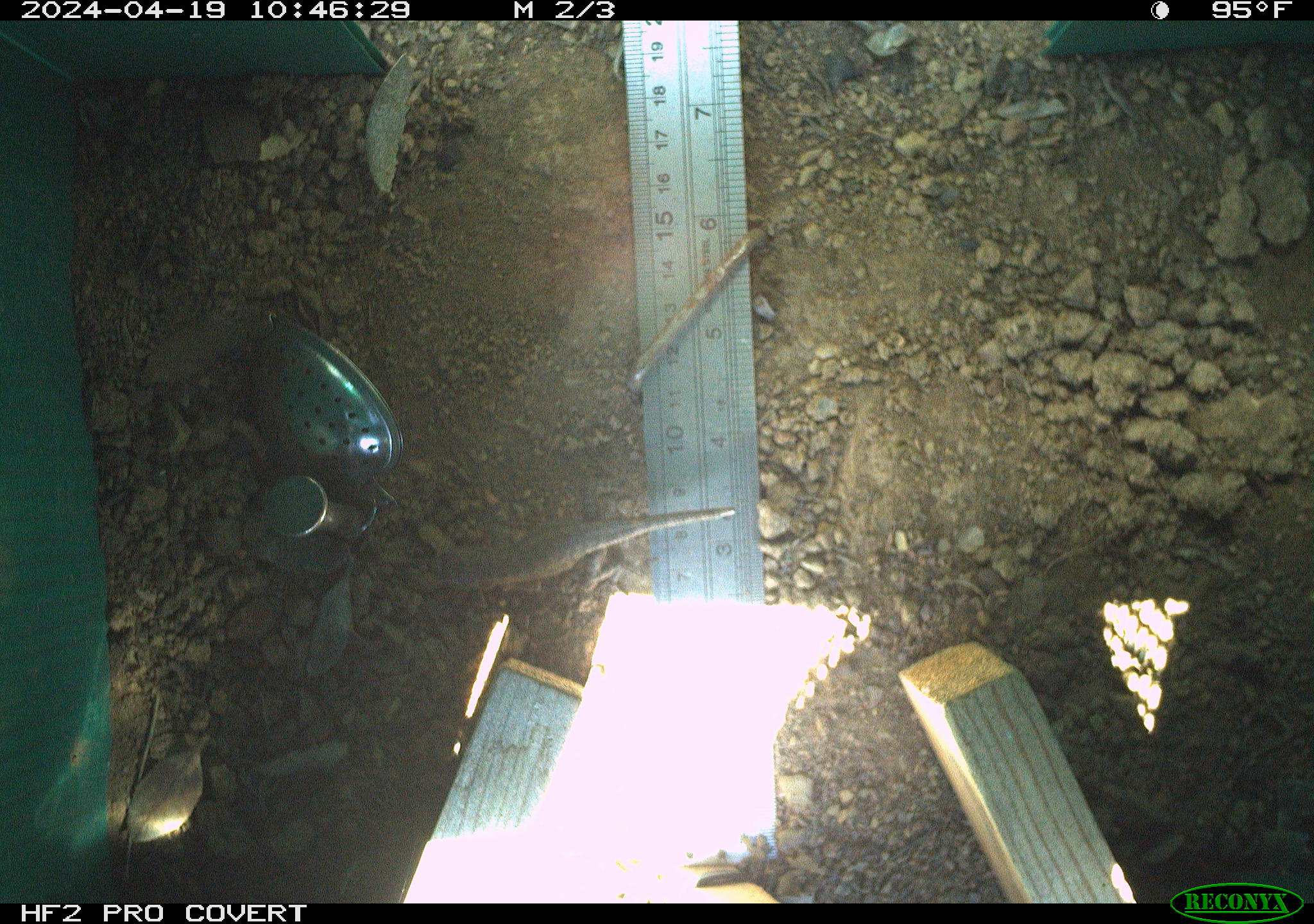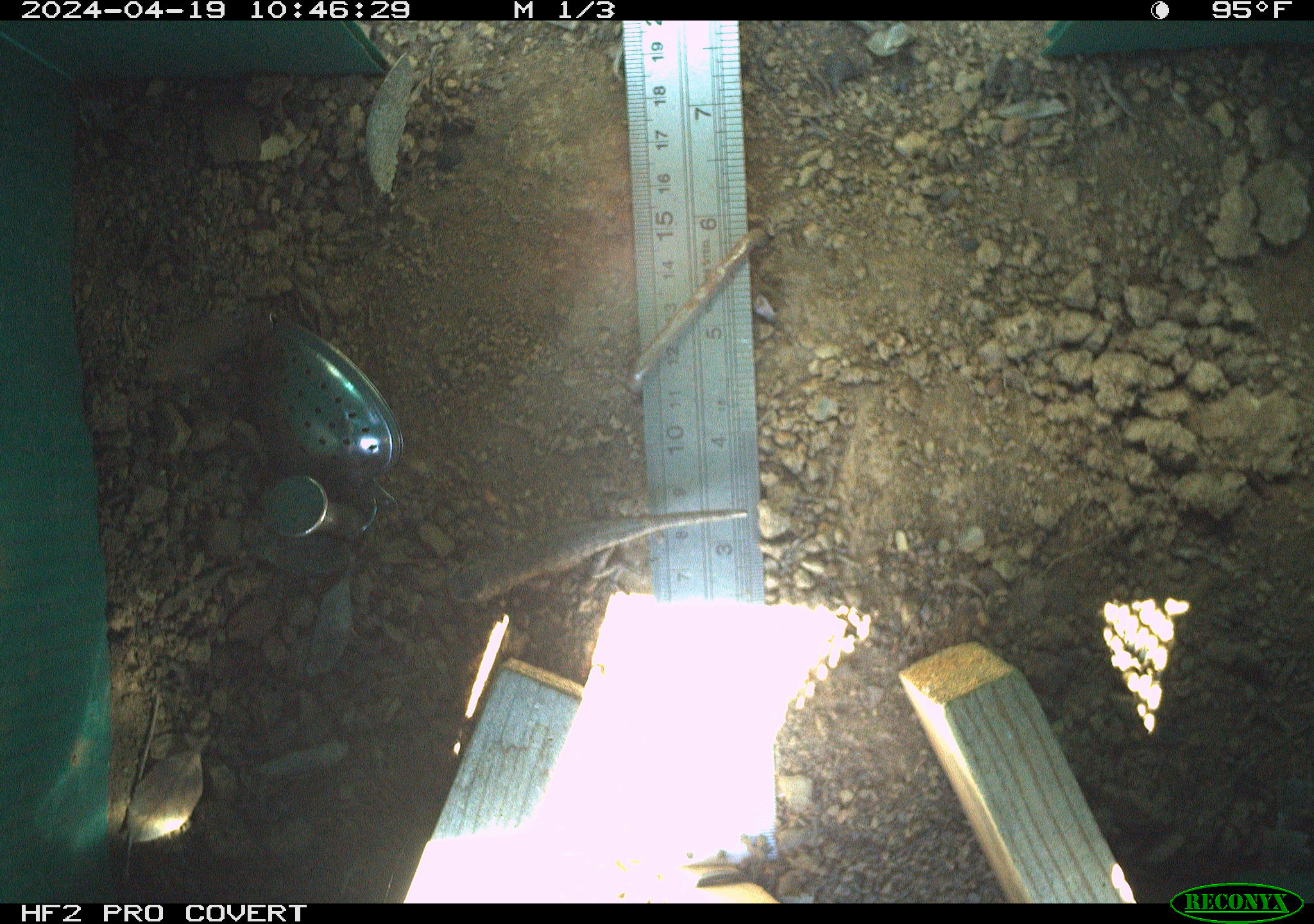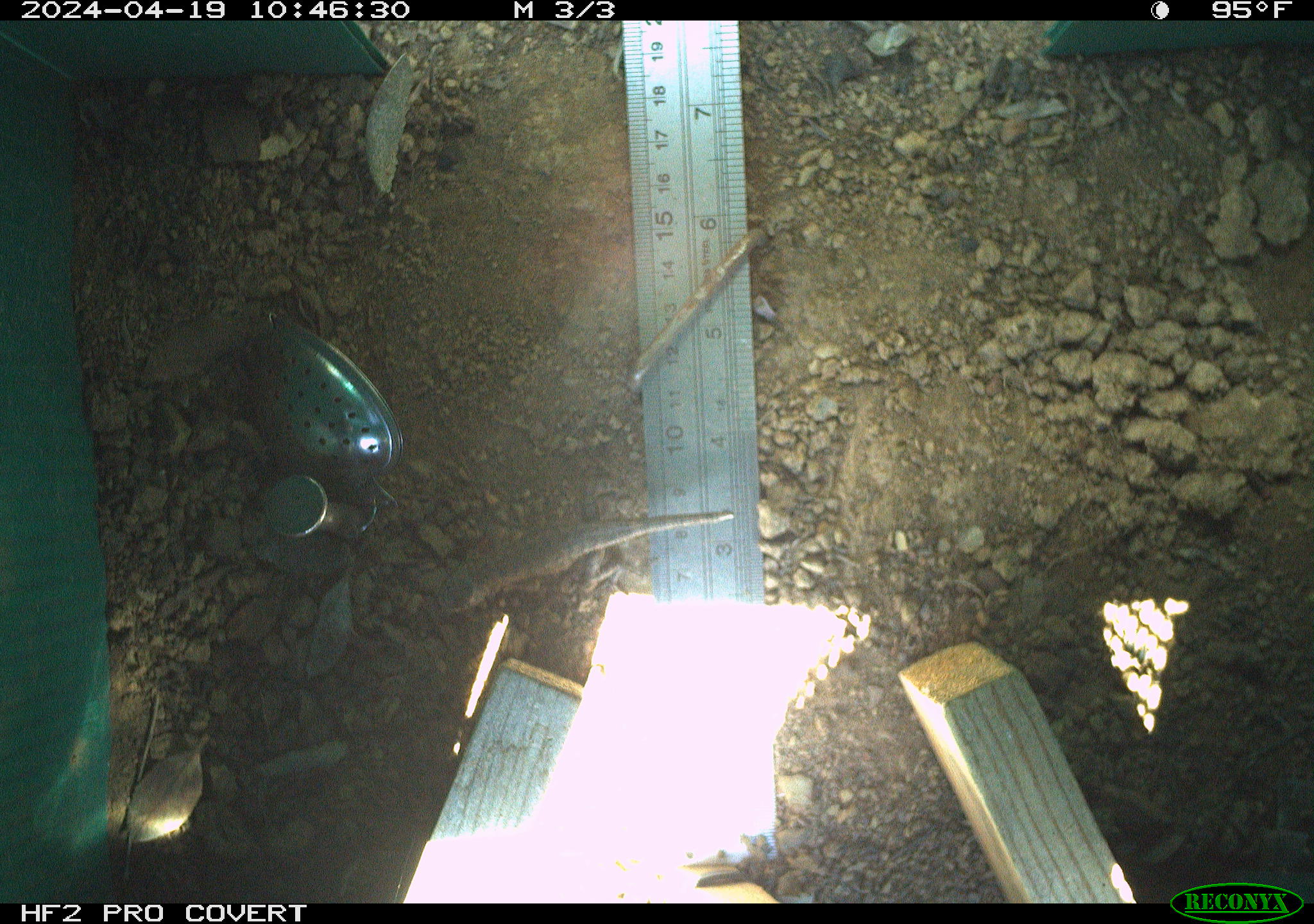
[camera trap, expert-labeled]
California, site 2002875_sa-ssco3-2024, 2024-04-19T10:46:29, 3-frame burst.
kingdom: Animalia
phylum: Chordata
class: Reptilia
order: Squamata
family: Phrynosomatidae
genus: Sceloporus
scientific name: Sceloporus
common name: spiny lizards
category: sceloporus species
Sceloporus species (spiny lizards) (Sceloporus).